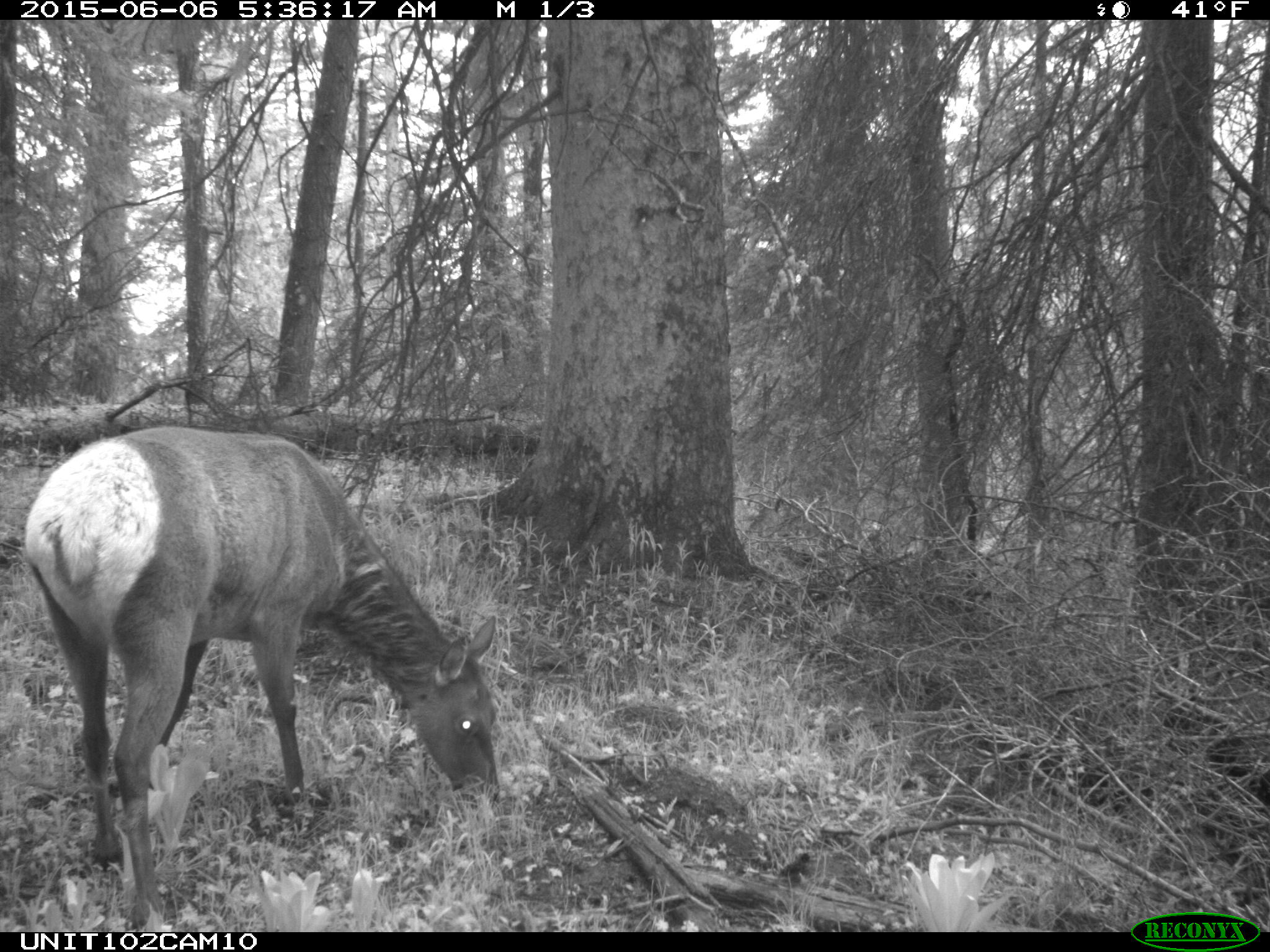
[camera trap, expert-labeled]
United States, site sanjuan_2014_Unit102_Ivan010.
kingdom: Animalia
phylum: Chordata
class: Mammalia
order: Artiodactyla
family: Cervidae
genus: Cervus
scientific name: Cervus elaphus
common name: red deer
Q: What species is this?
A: Cervus elaphus (red deer).